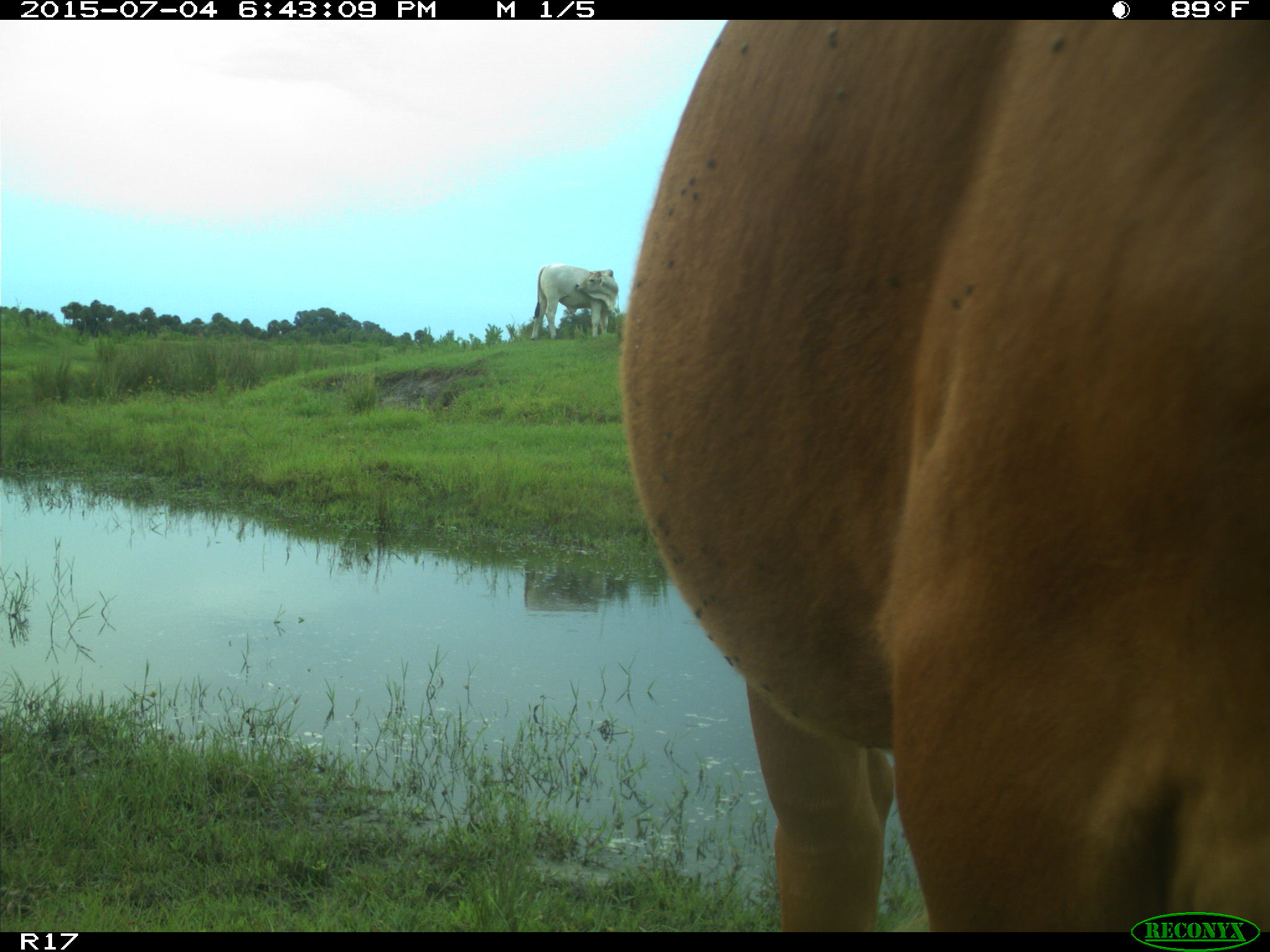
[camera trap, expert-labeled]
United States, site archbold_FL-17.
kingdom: Animalia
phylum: Chordata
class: Mammalia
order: Artiodactyla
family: Bovidae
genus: Bos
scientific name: Bos taurus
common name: domestic cow